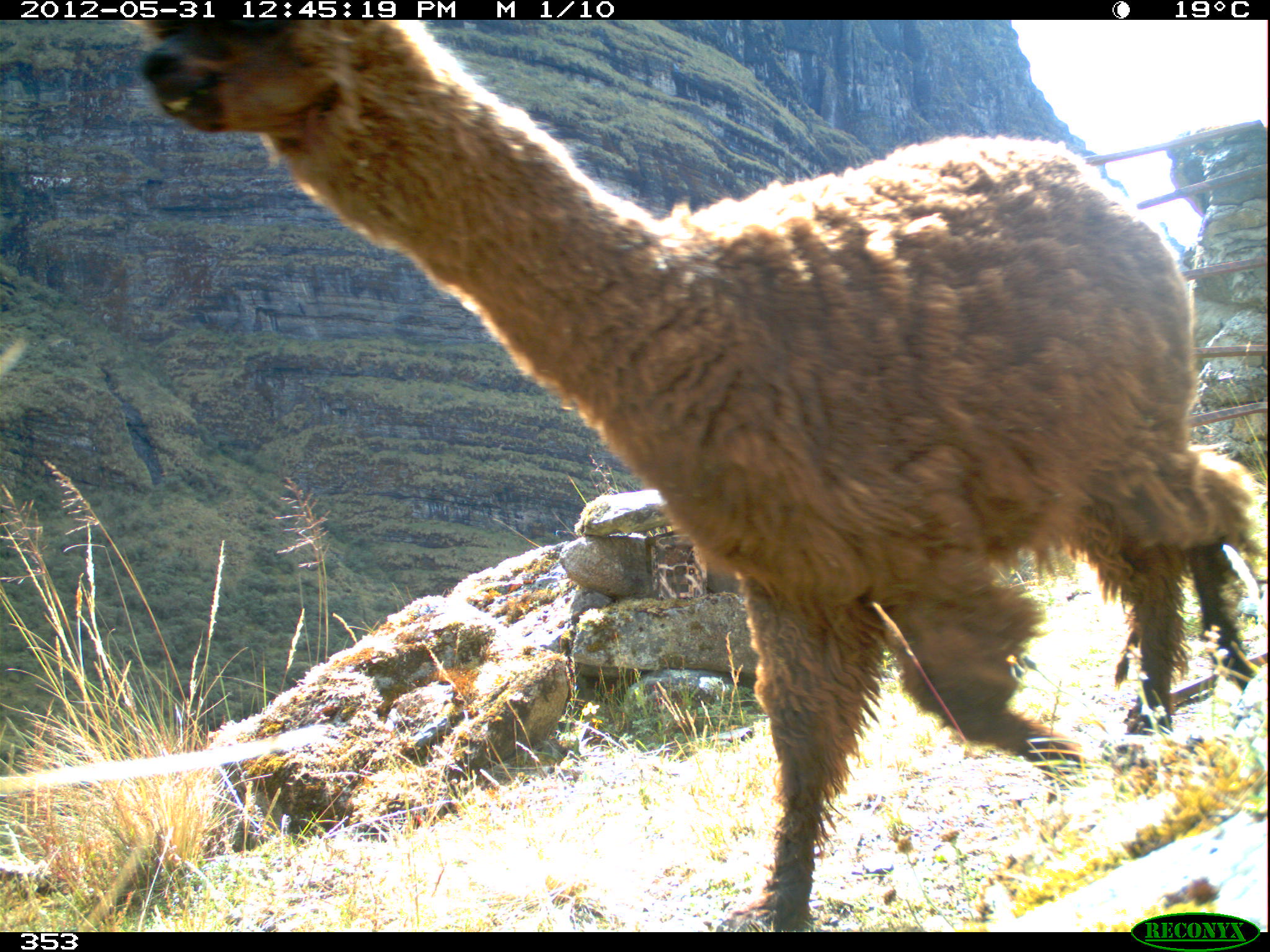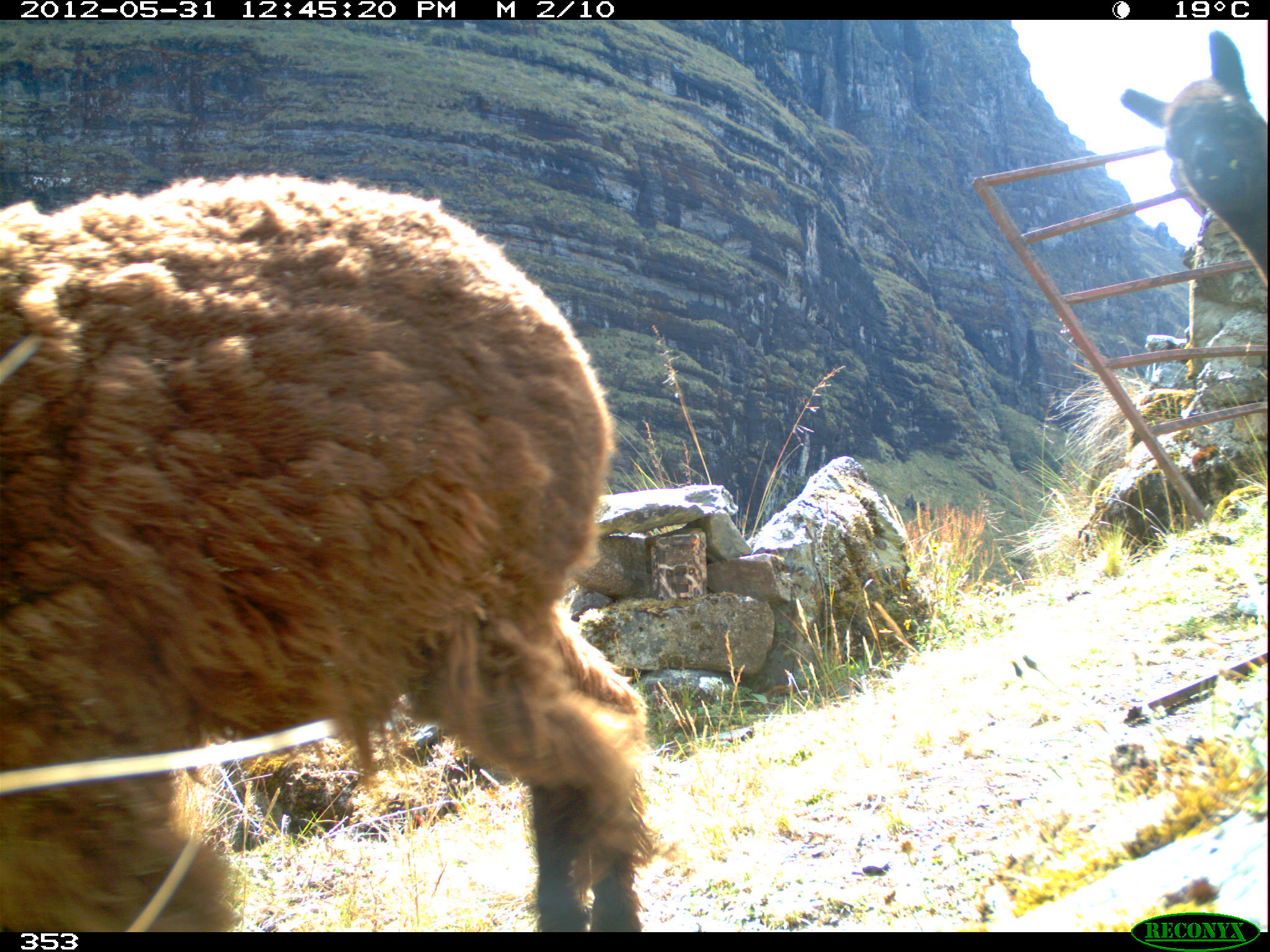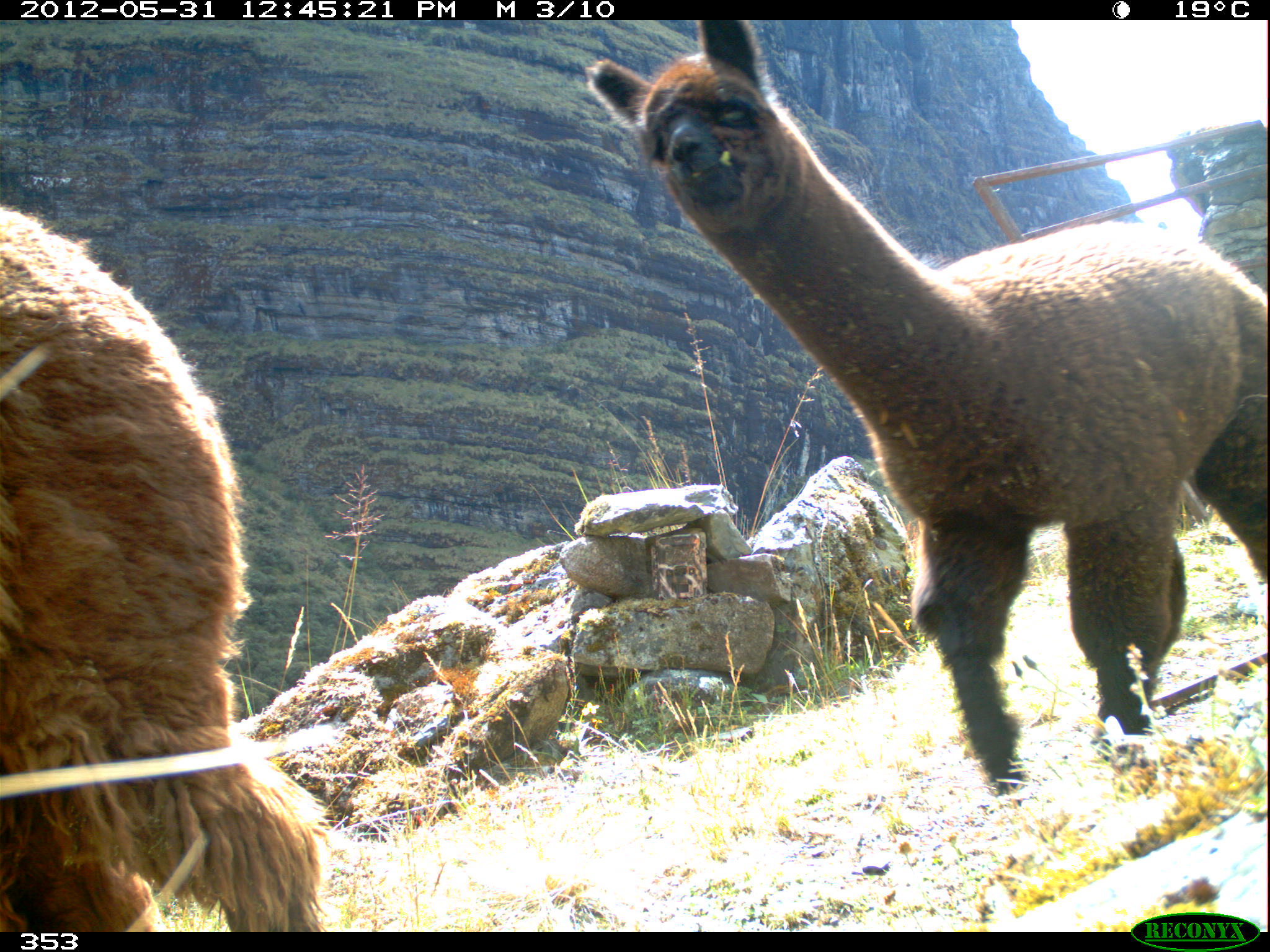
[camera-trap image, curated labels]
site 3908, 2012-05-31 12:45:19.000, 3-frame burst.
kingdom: Animalia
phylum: Chordata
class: Mammalia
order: Artiodactyla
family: Camelidae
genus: Vicugna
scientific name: Vicugna pacos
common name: alpaca